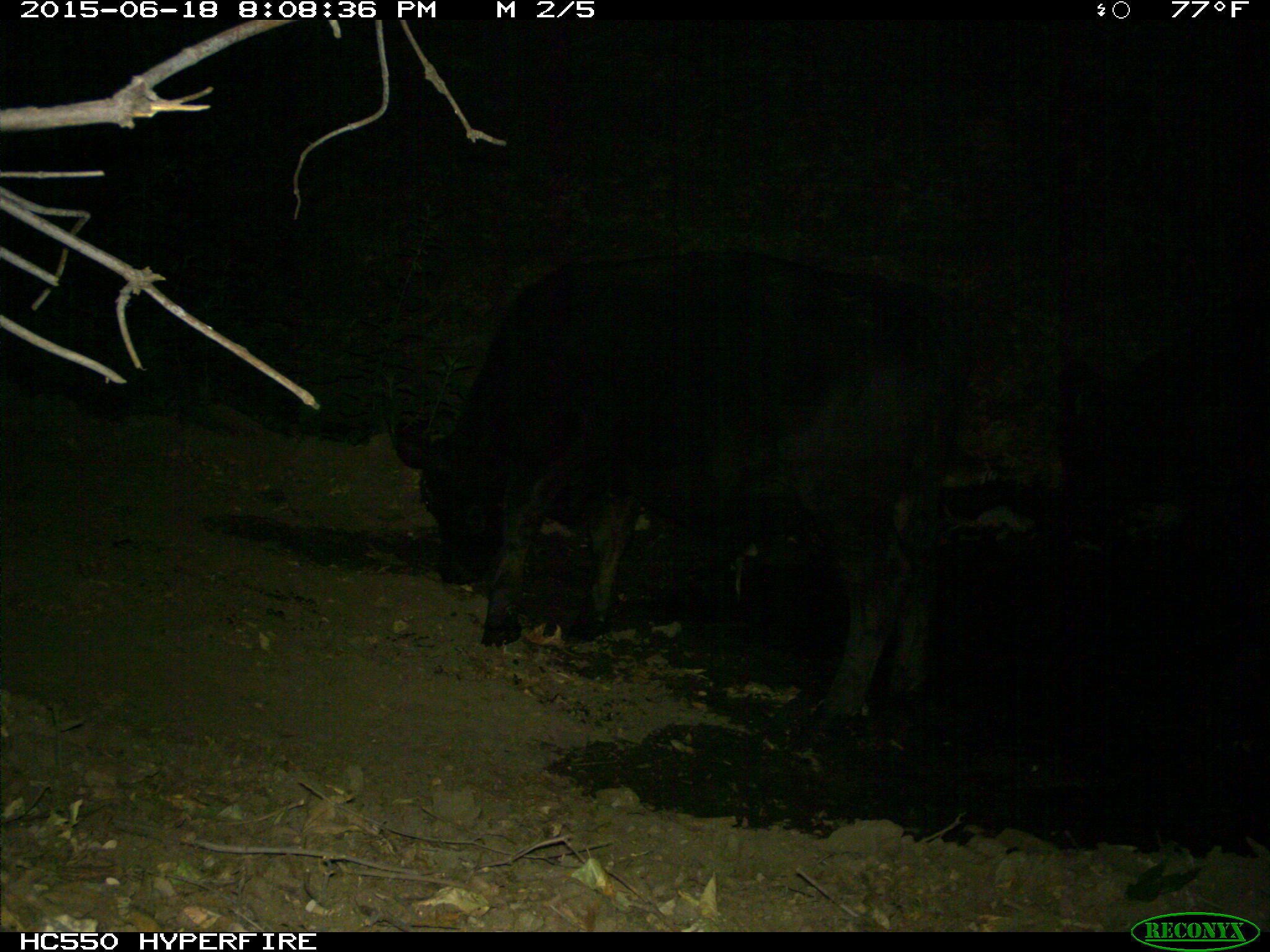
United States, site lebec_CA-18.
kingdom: Animalia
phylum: Chordata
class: Mammalia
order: Artiodactyla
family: Bovidae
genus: Bos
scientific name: Bos taurus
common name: domestic cow